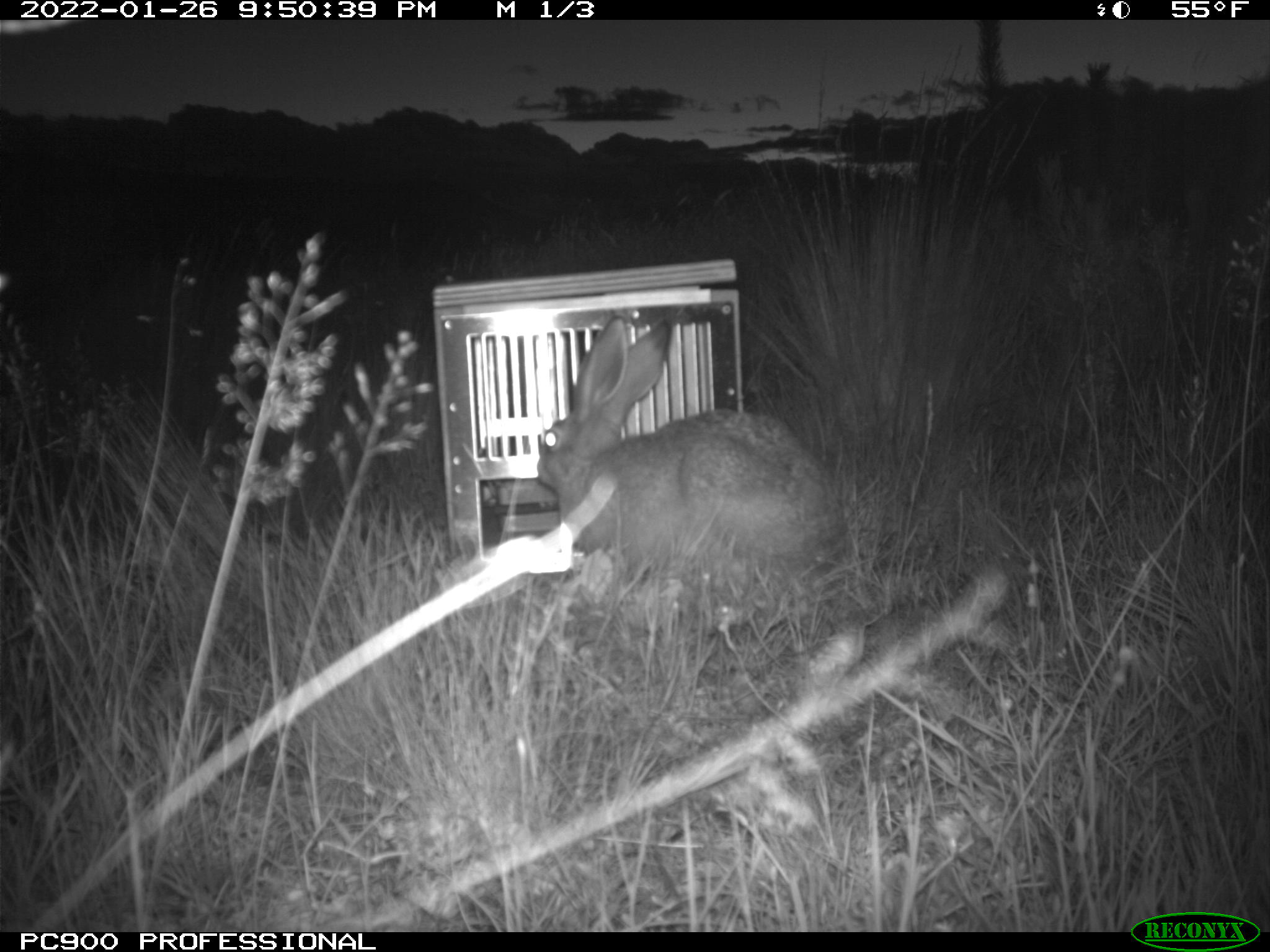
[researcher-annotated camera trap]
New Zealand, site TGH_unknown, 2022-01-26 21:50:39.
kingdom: Animalia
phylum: Chordata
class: Mammalia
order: Lagomorpha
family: Leporidae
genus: Lepus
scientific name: Lepus europaeus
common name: brown hare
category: hare